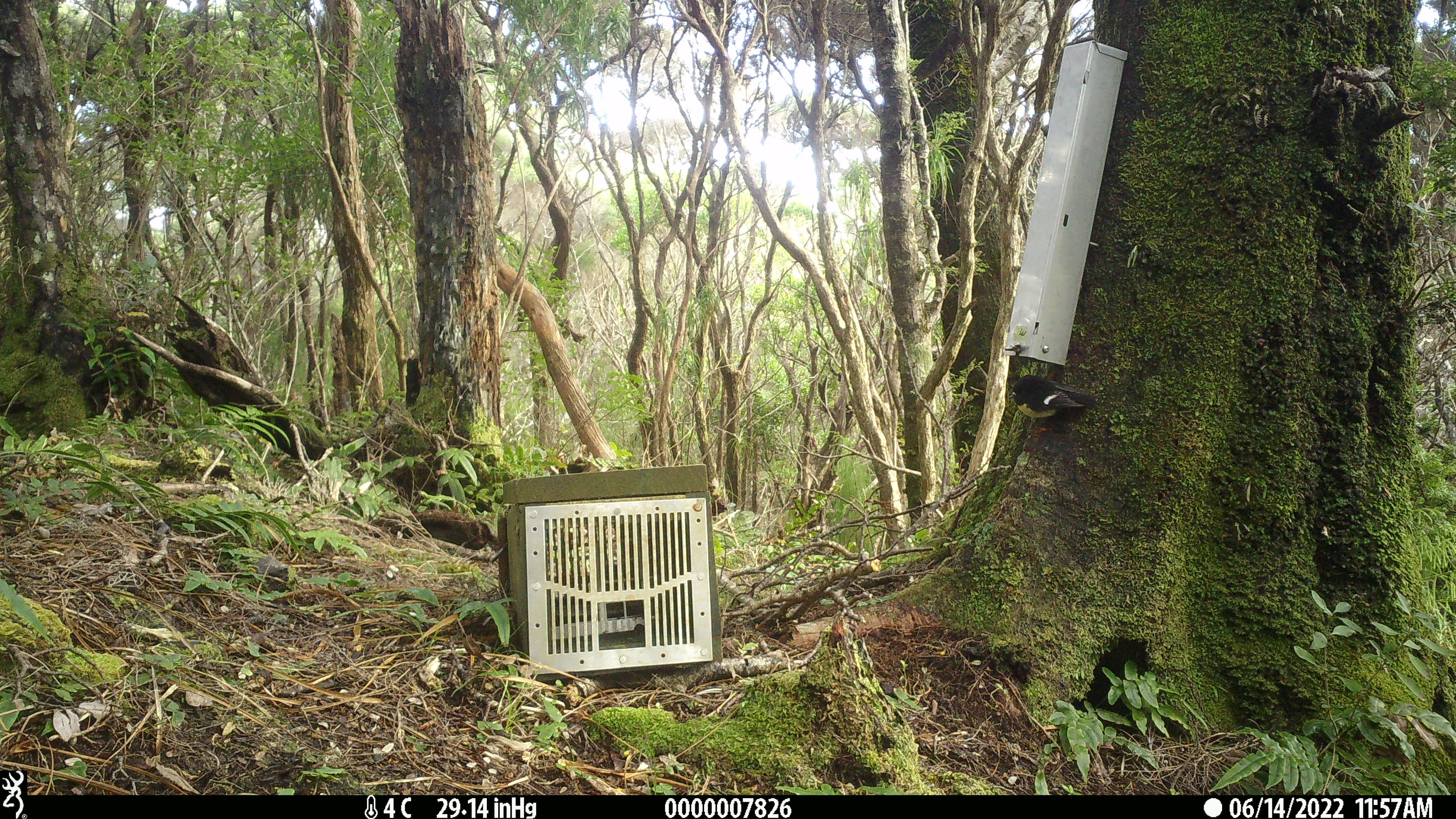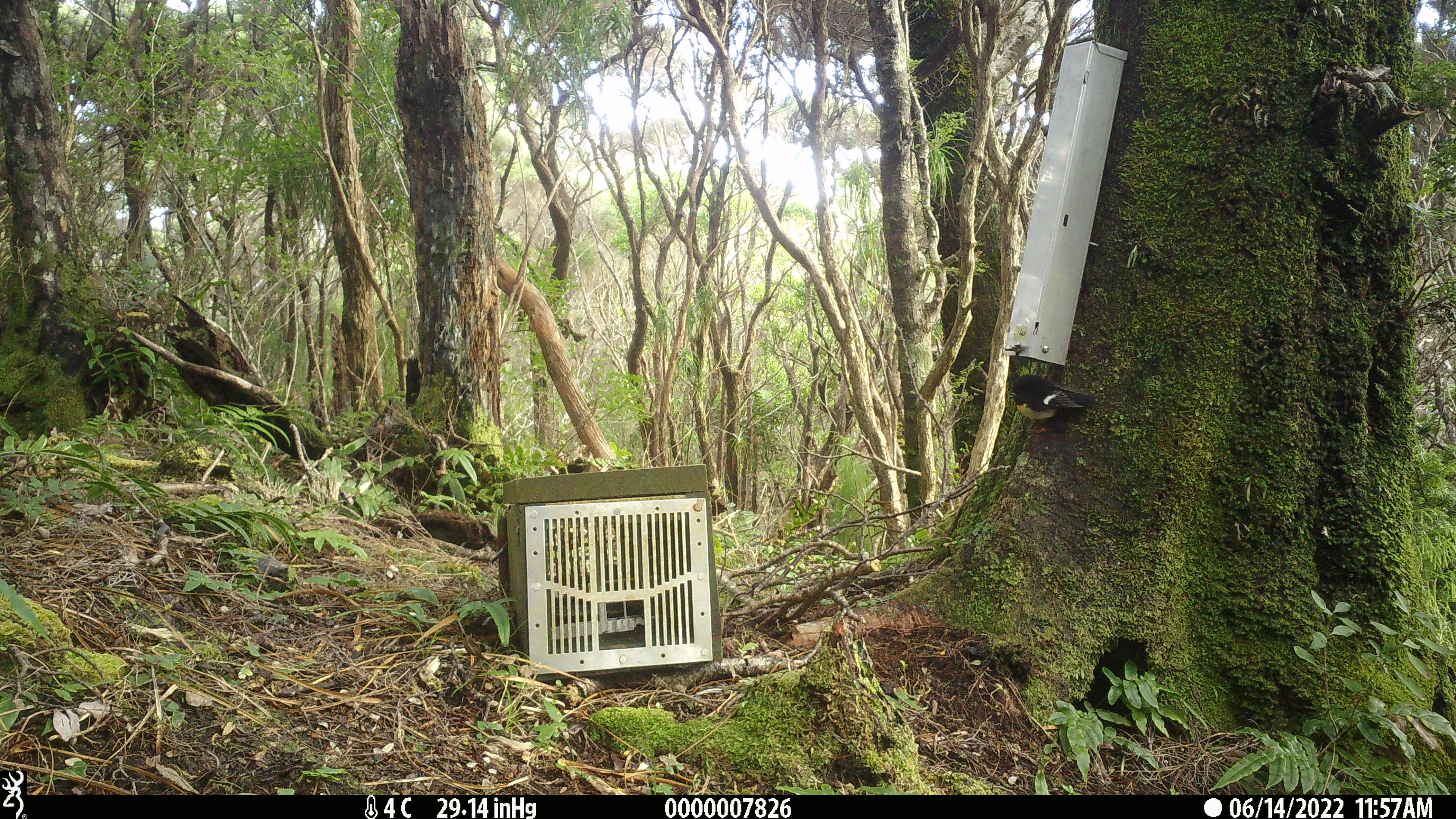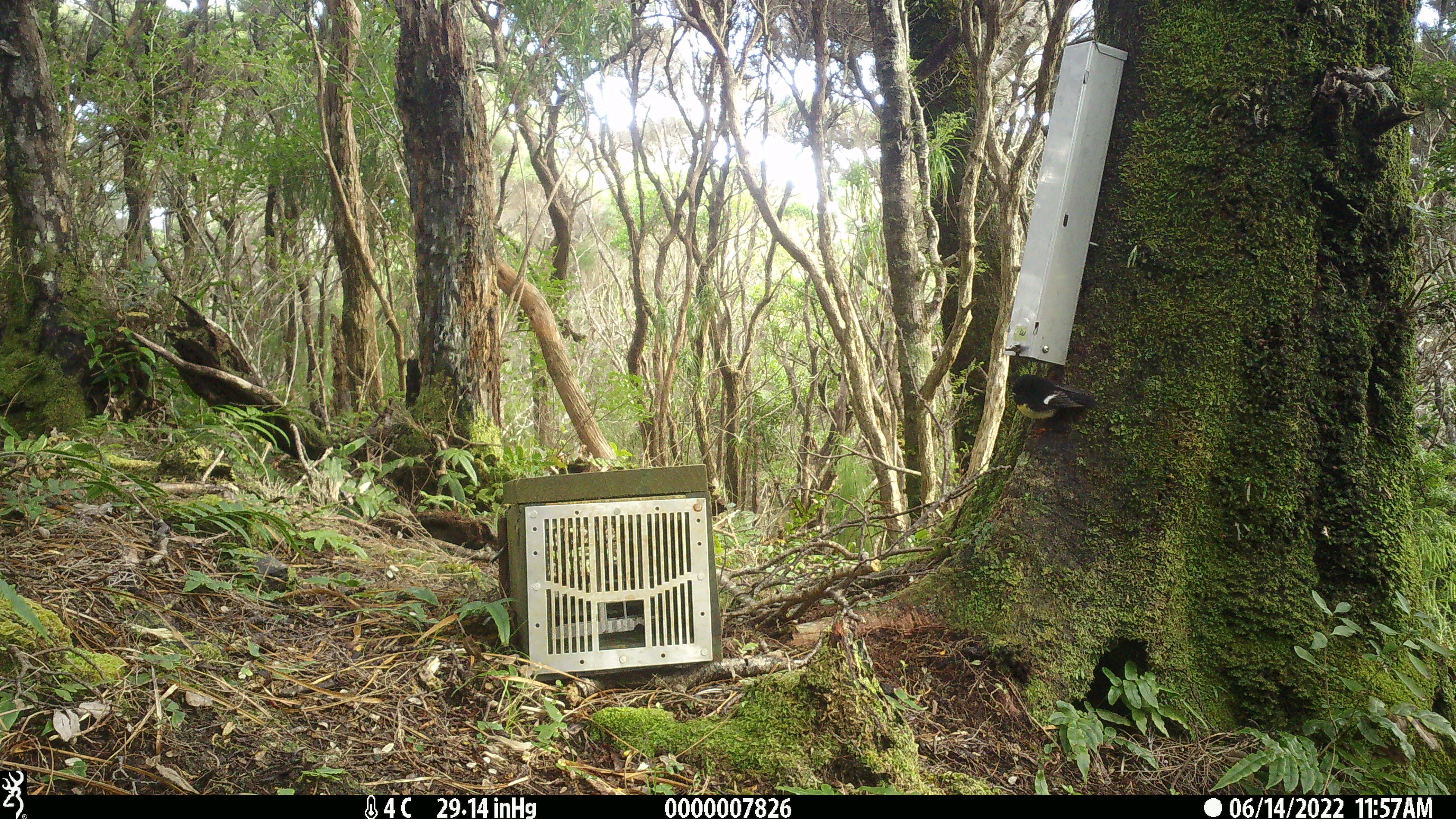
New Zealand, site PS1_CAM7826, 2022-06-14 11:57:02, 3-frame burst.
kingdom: Animalia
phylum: Chordata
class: Mammalia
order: Rodentia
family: Muridae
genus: Mus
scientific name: Mus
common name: mouse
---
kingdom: Animalia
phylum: Chordata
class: Aves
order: Passeriformes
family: Petroicidae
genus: Petroica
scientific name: Petroica macrocephala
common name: tomtit